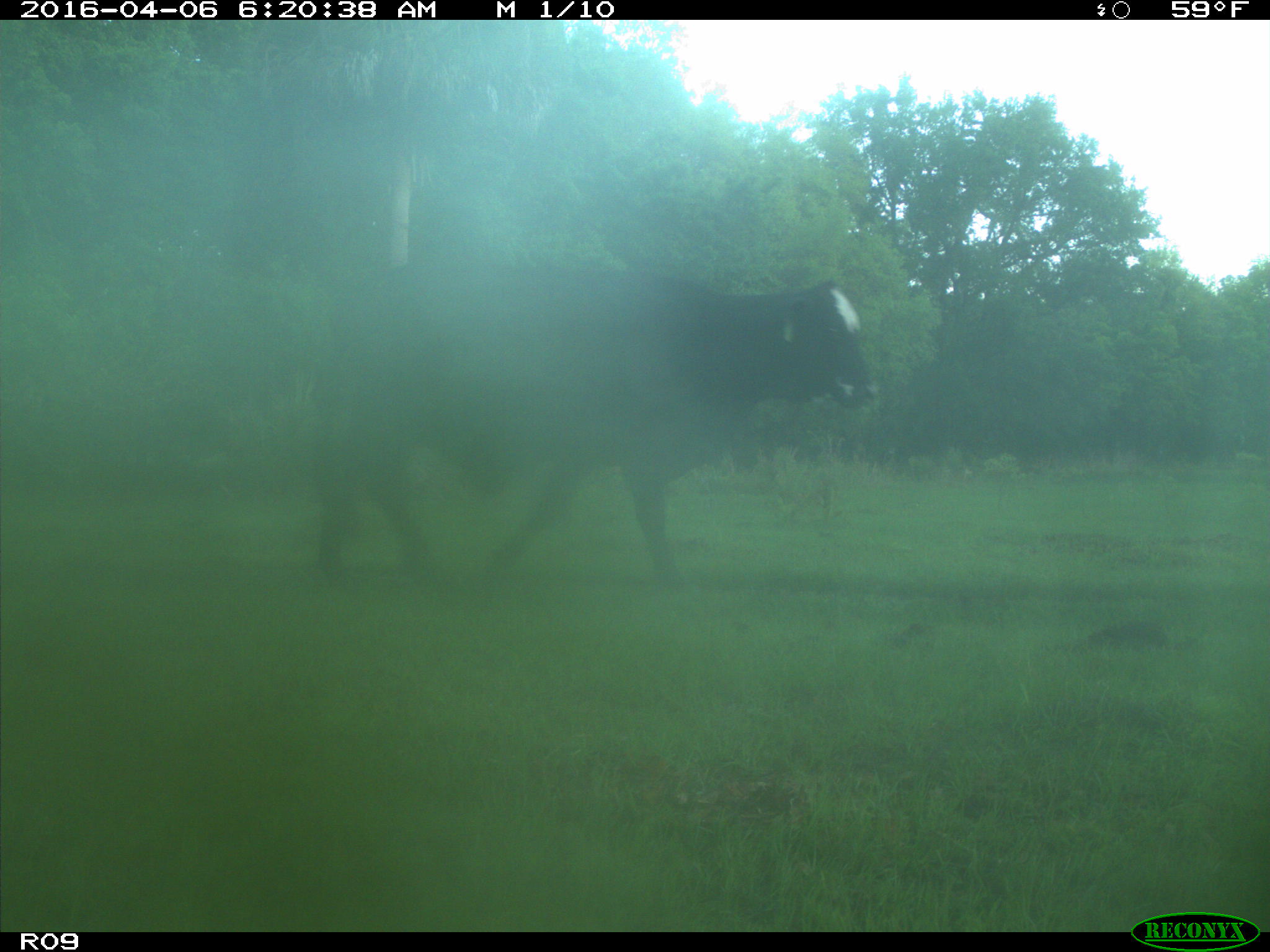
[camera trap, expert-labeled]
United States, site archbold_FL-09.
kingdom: Animalia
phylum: Chordata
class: Mammalia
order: Artiodactyla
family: Bovidae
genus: Bos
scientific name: Bos taurus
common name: domestic cow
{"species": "Bos taurus (domestic cow)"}